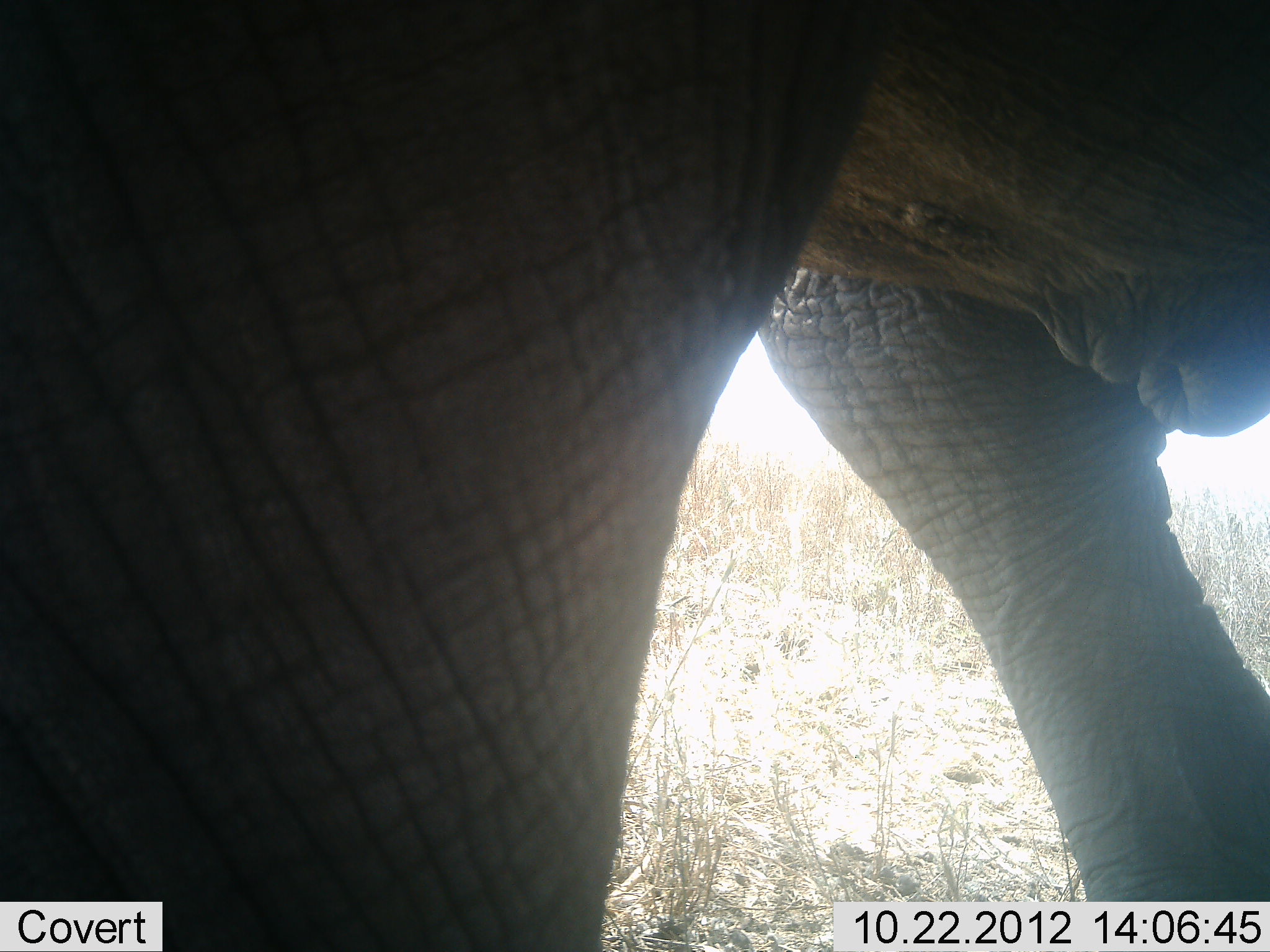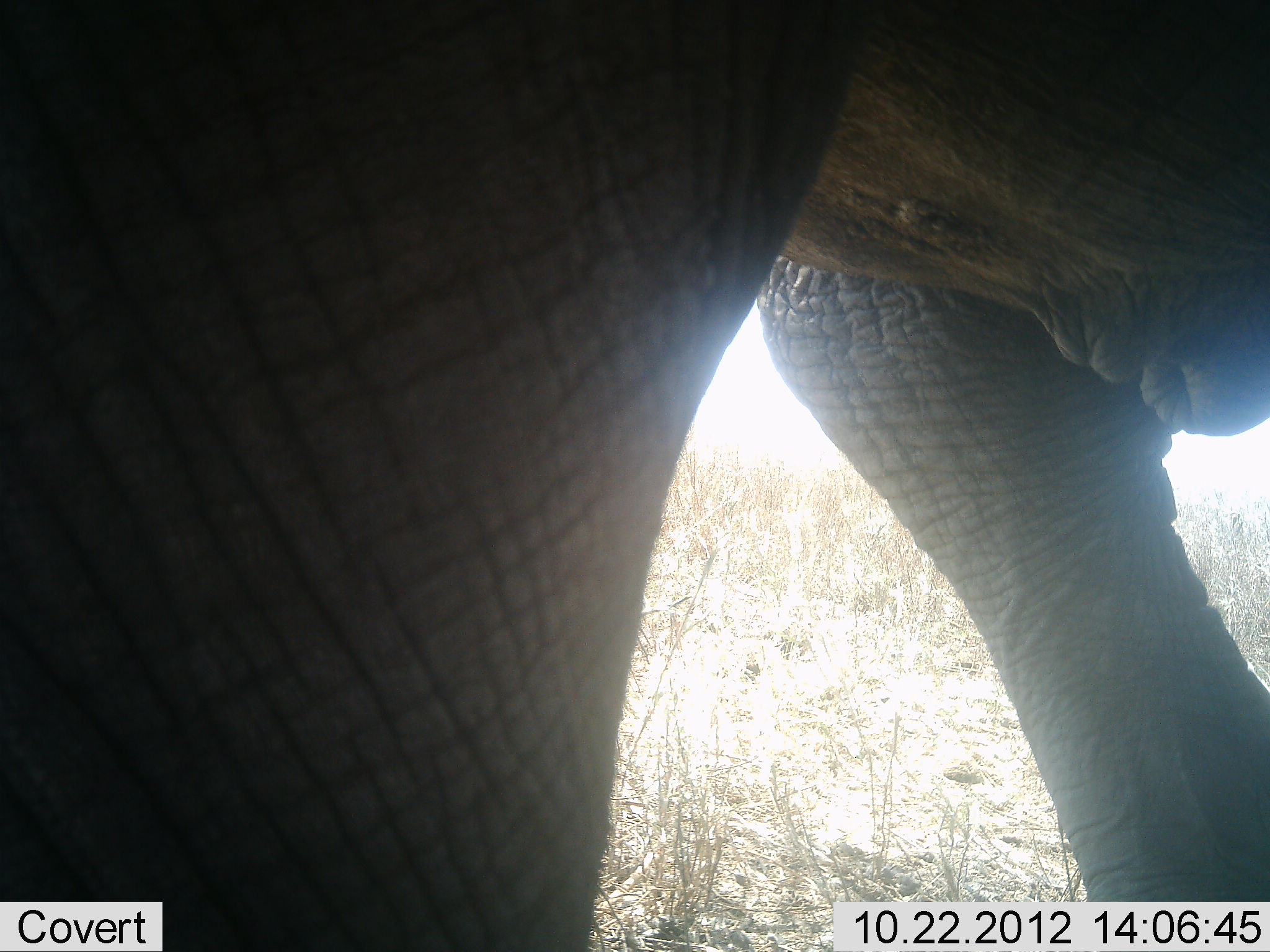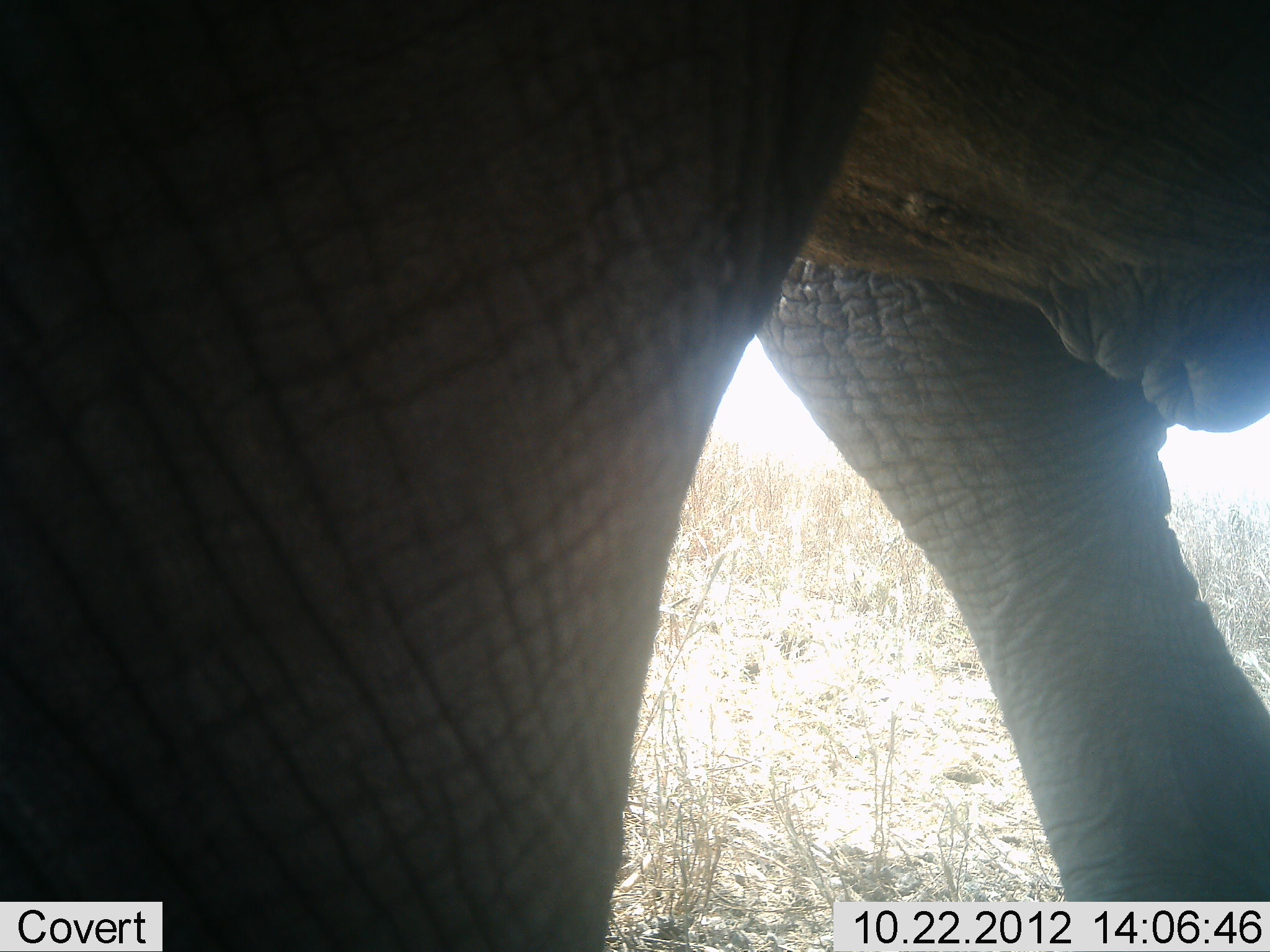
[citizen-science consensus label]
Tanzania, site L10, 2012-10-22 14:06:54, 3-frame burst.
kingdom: Animalia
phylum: Chordata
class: Mammalia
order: Proboscidea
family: Elephantidae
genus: Loxodonta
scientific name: Loxodonta africana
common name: african bush elephant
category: elephant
Elephant (african bush elephant) (Loxodonta africana), count 1. Behavior (volunteer vote fractions): standing 80%, resting 0%, moving 20%, interacting 0%. Young present (vote fraction): 0%. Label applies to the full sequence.